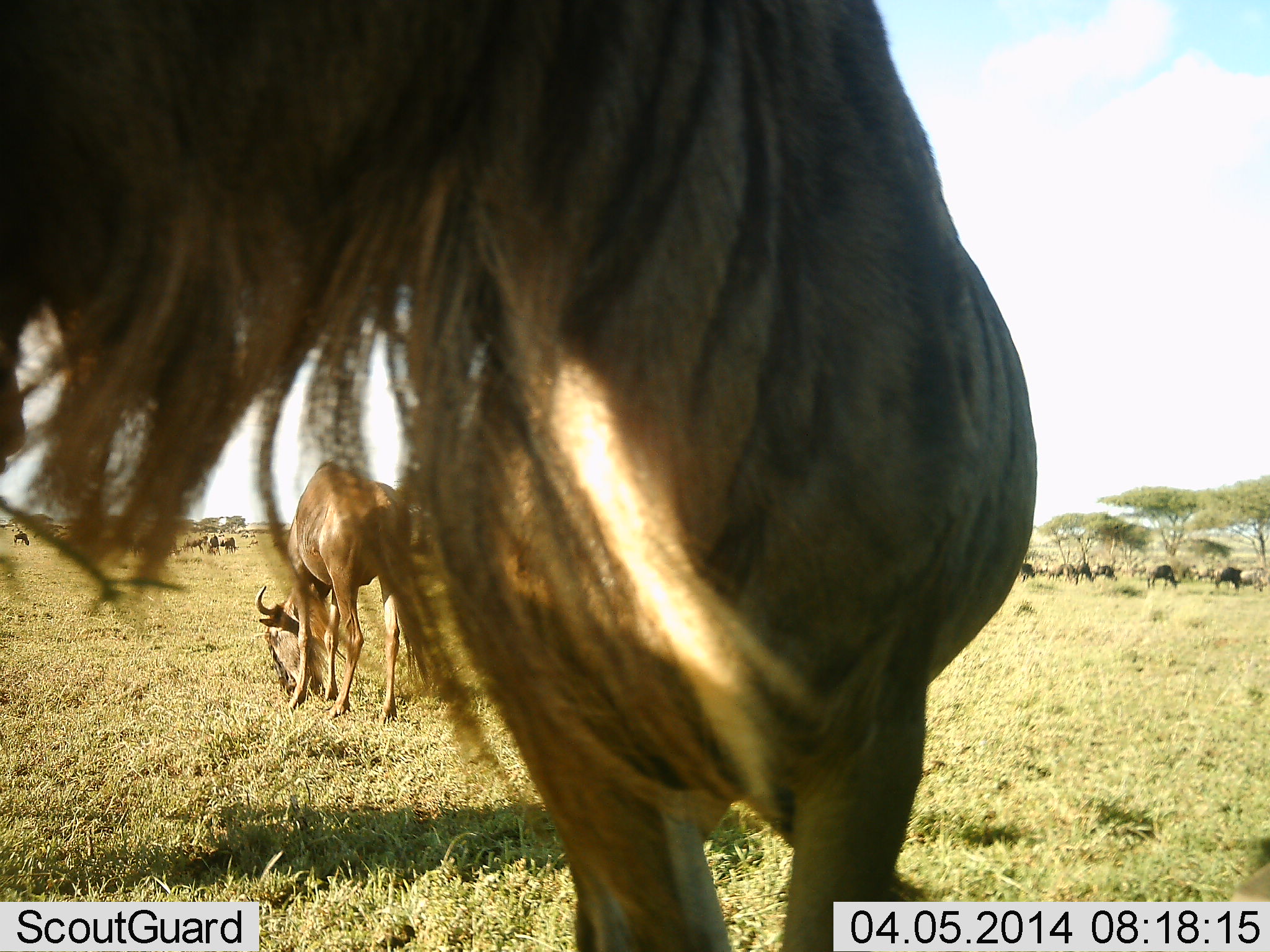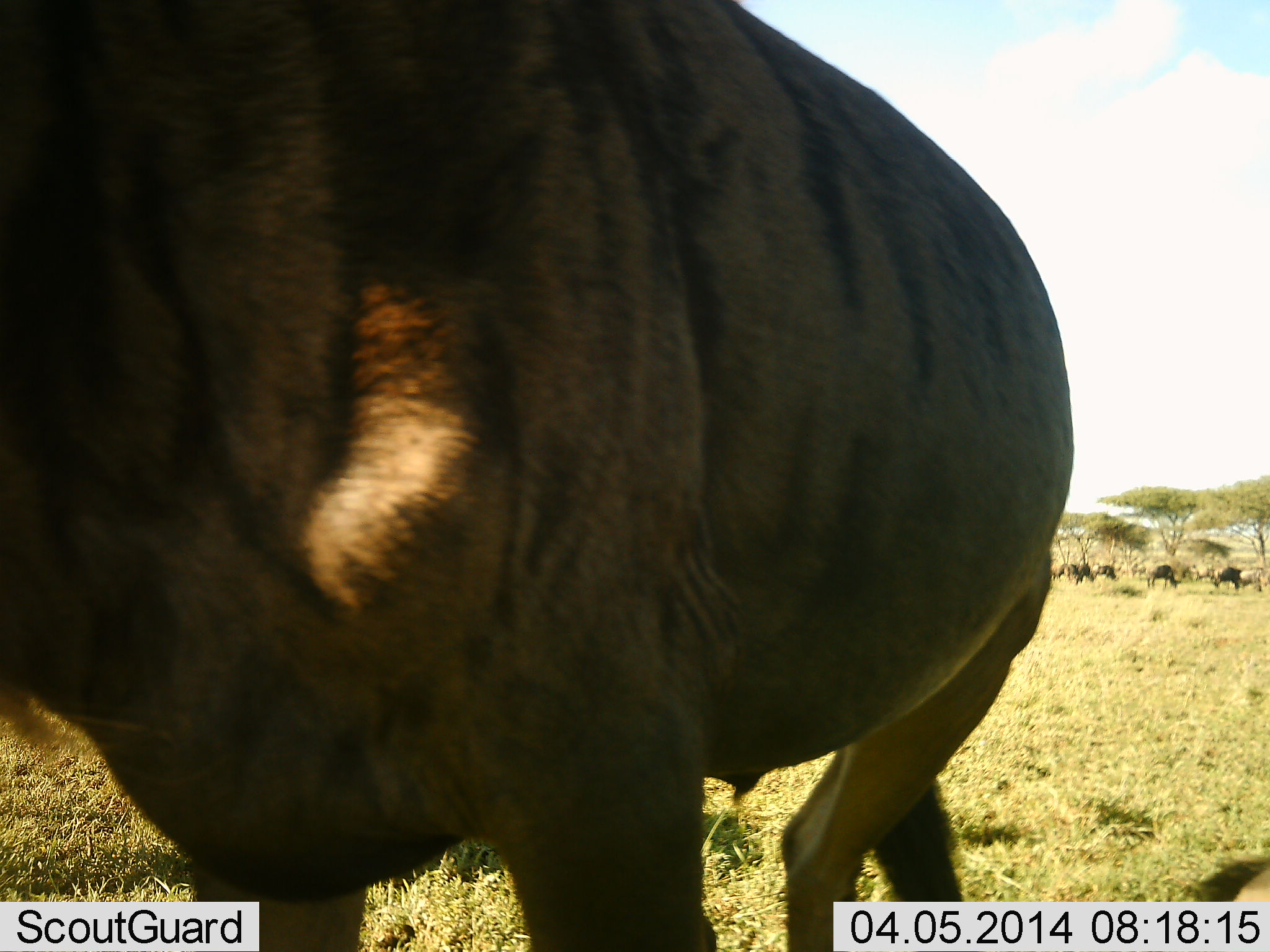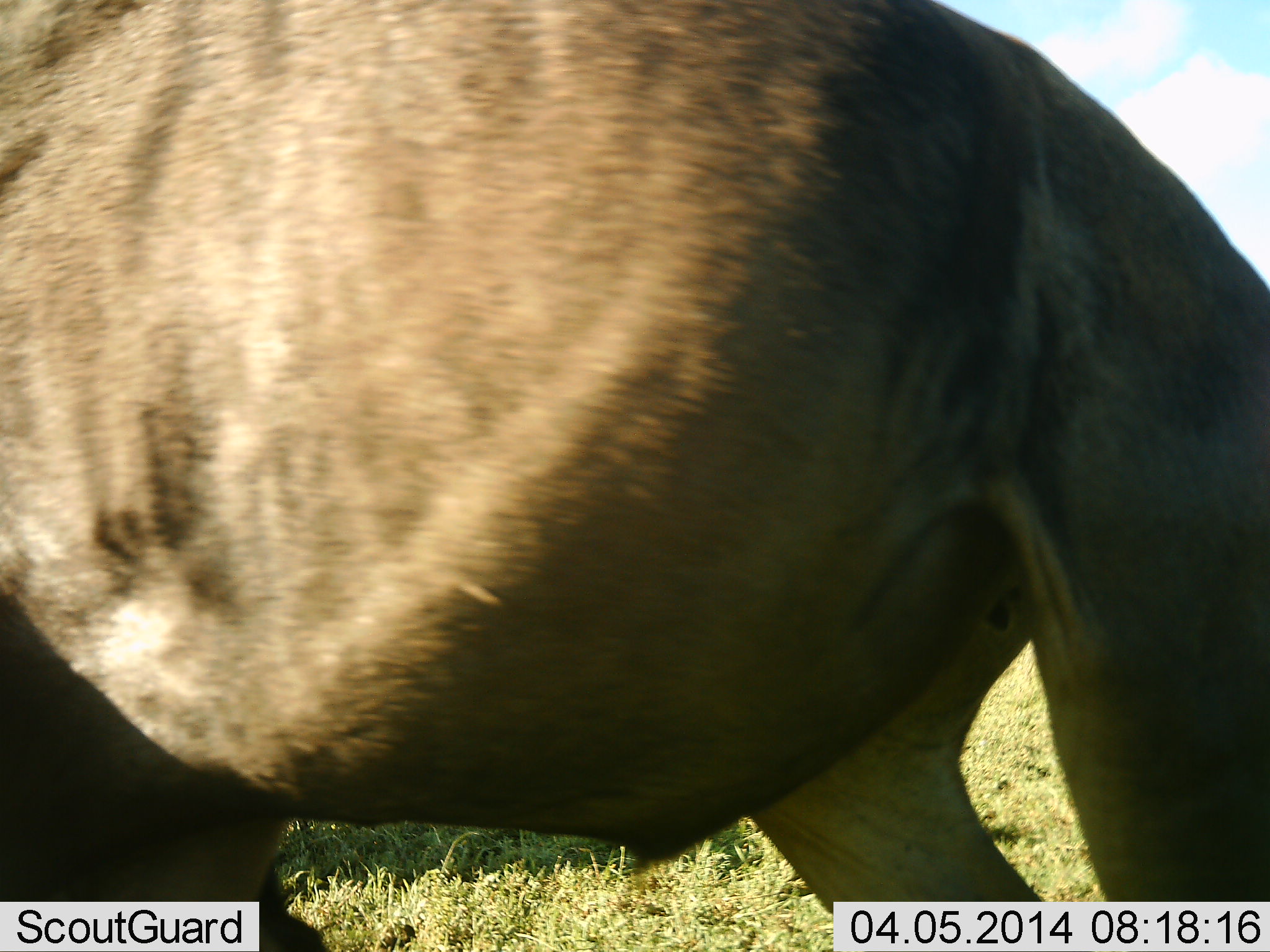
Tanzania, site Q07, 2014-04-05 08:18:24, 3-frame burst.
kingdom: Animalia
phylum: Chordata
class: Mammalia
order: Artiodactyla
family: Bovidae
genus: Connochaetes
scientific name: Connochaetes taurinus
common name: blue wildebeest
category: wildebeest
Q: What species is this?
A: Wildebeest (blue wildebeest) (Connochaetes taurinus).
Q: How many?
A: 11-50.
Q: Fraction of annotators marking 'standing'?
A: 60%.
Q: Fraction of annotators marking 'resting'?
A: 0%.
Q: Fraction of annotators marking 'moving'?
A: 80%.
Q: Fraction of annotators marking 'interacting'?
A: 0%.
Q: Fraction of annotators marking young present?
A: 0%.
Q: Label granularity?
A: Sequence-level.